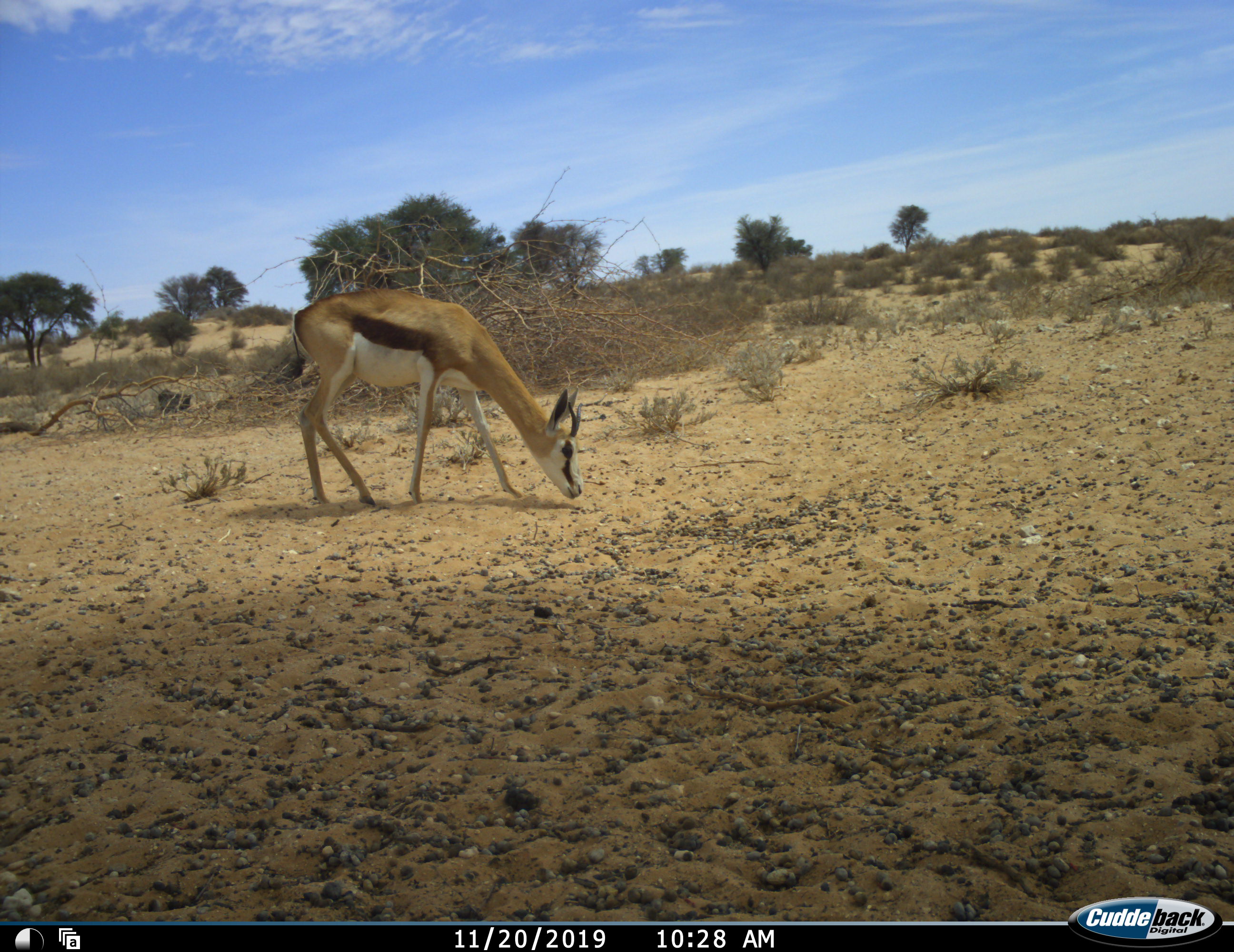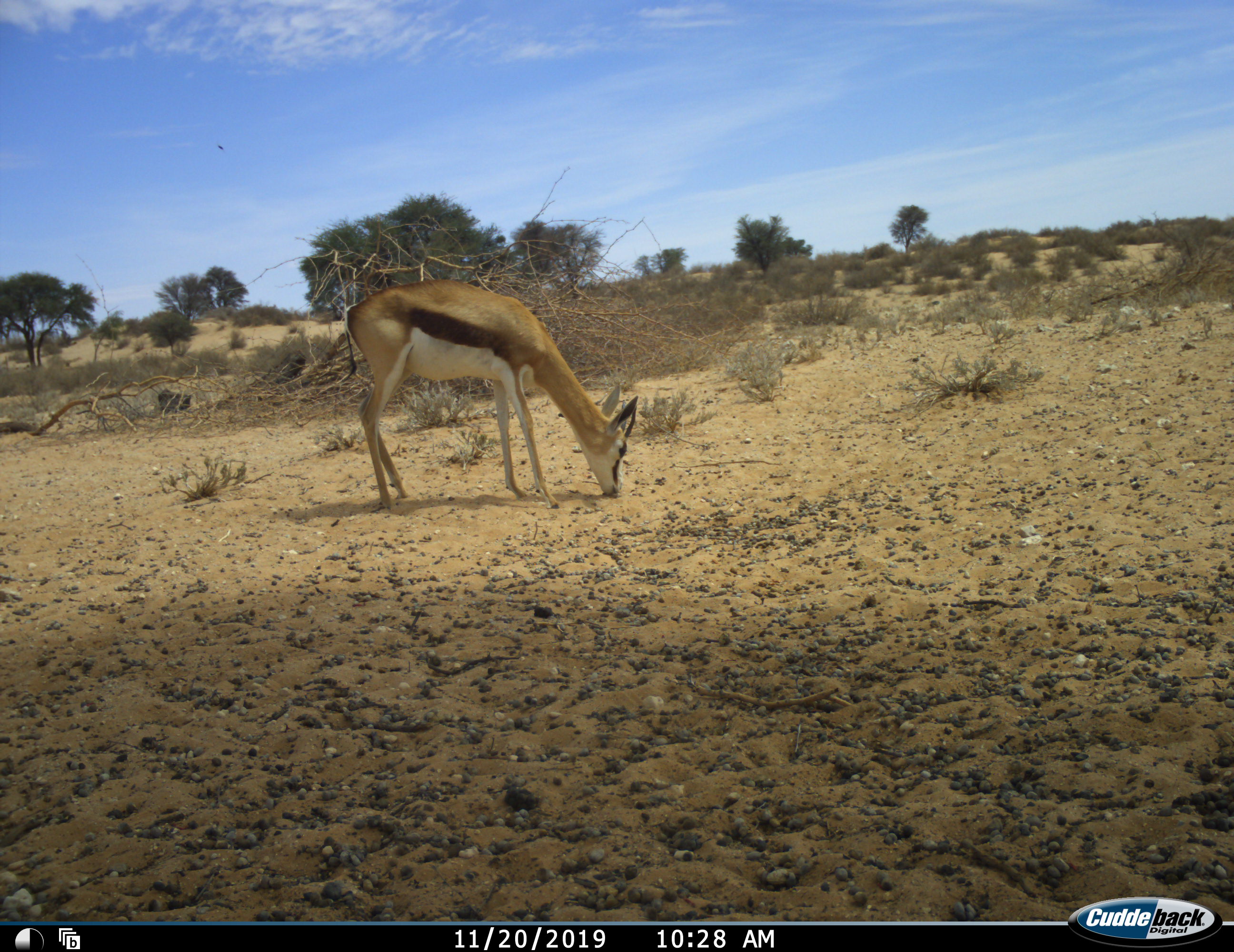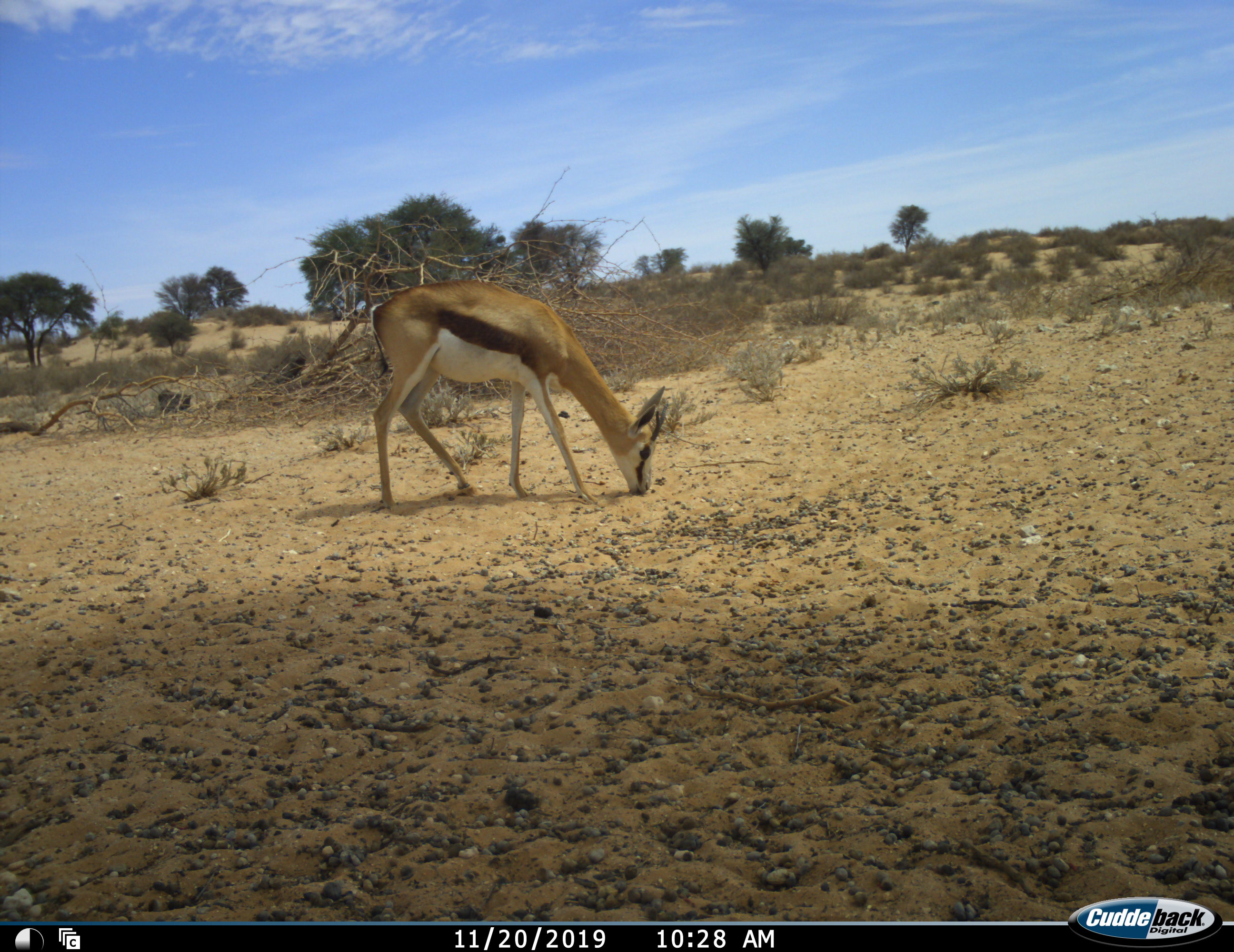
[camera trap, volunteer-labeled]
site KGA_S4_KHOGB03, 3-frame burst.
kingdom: Animalia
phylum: Chordata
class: Mammalia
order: Artiodactyla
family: Bovidae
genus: Antidorcas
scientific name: Antidorcas marsupialis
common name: springbok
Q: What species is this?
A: Springbok (Antidorcas marsupialis).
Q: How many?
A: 1.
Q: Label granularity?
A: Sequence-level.